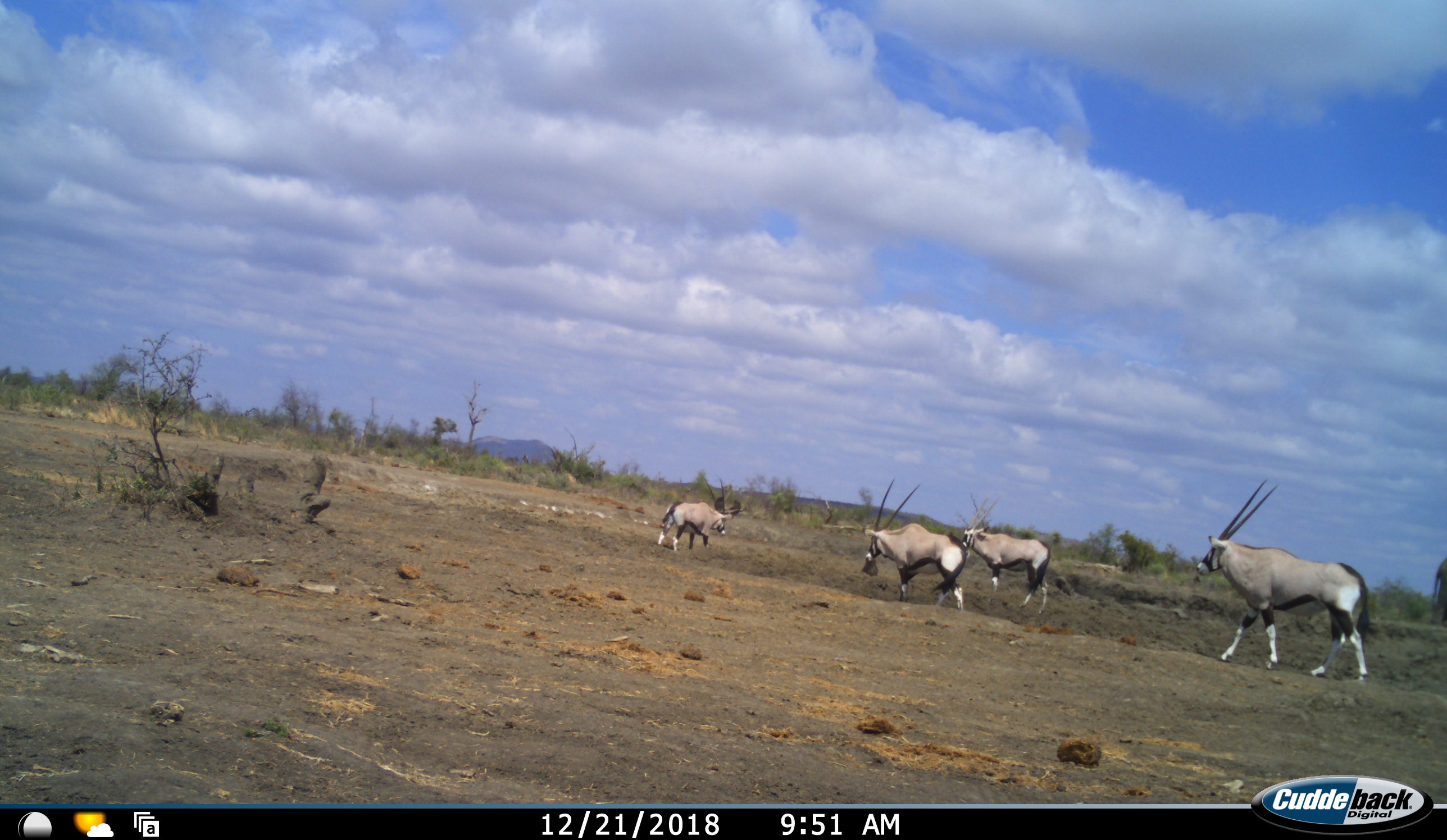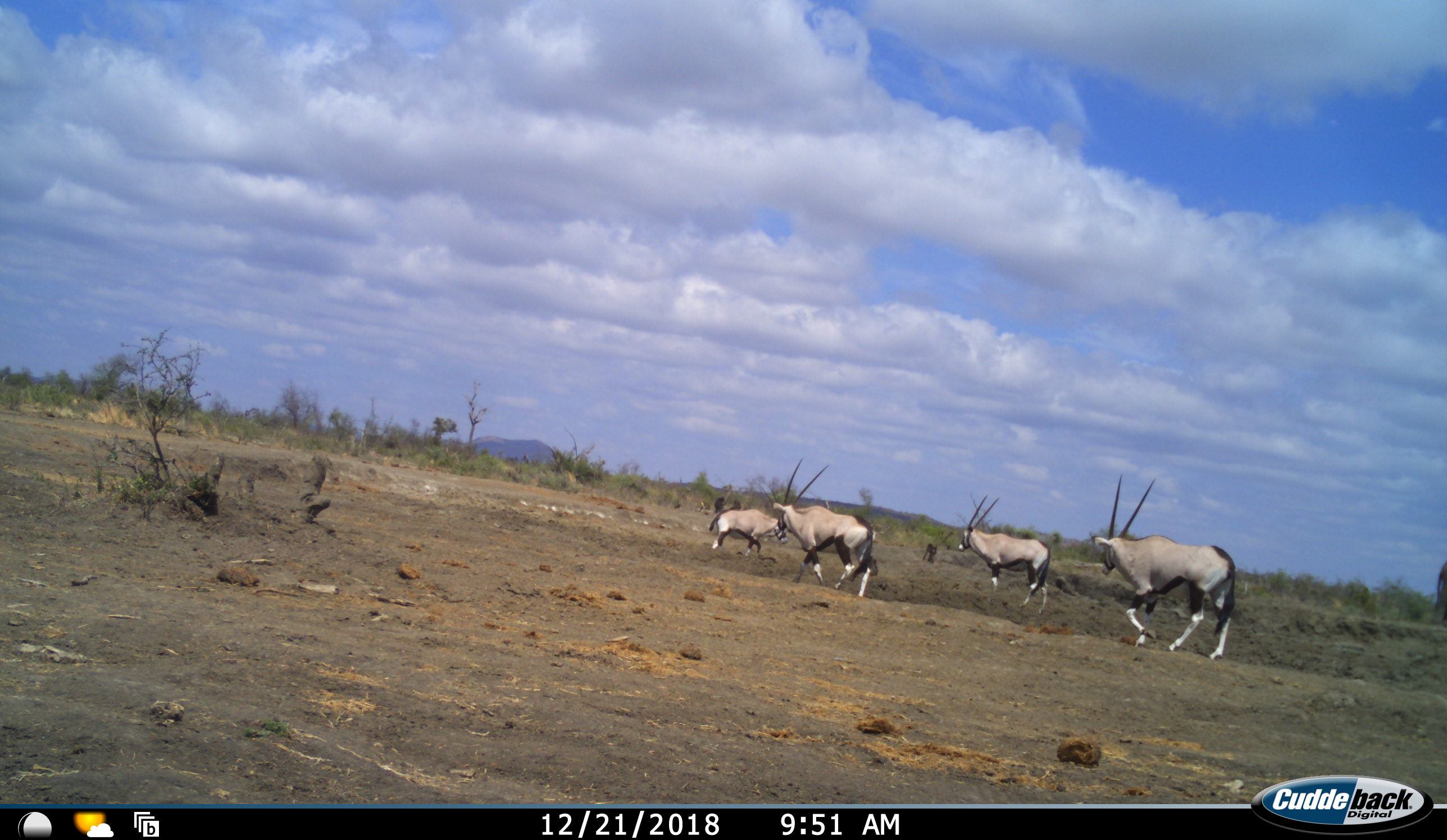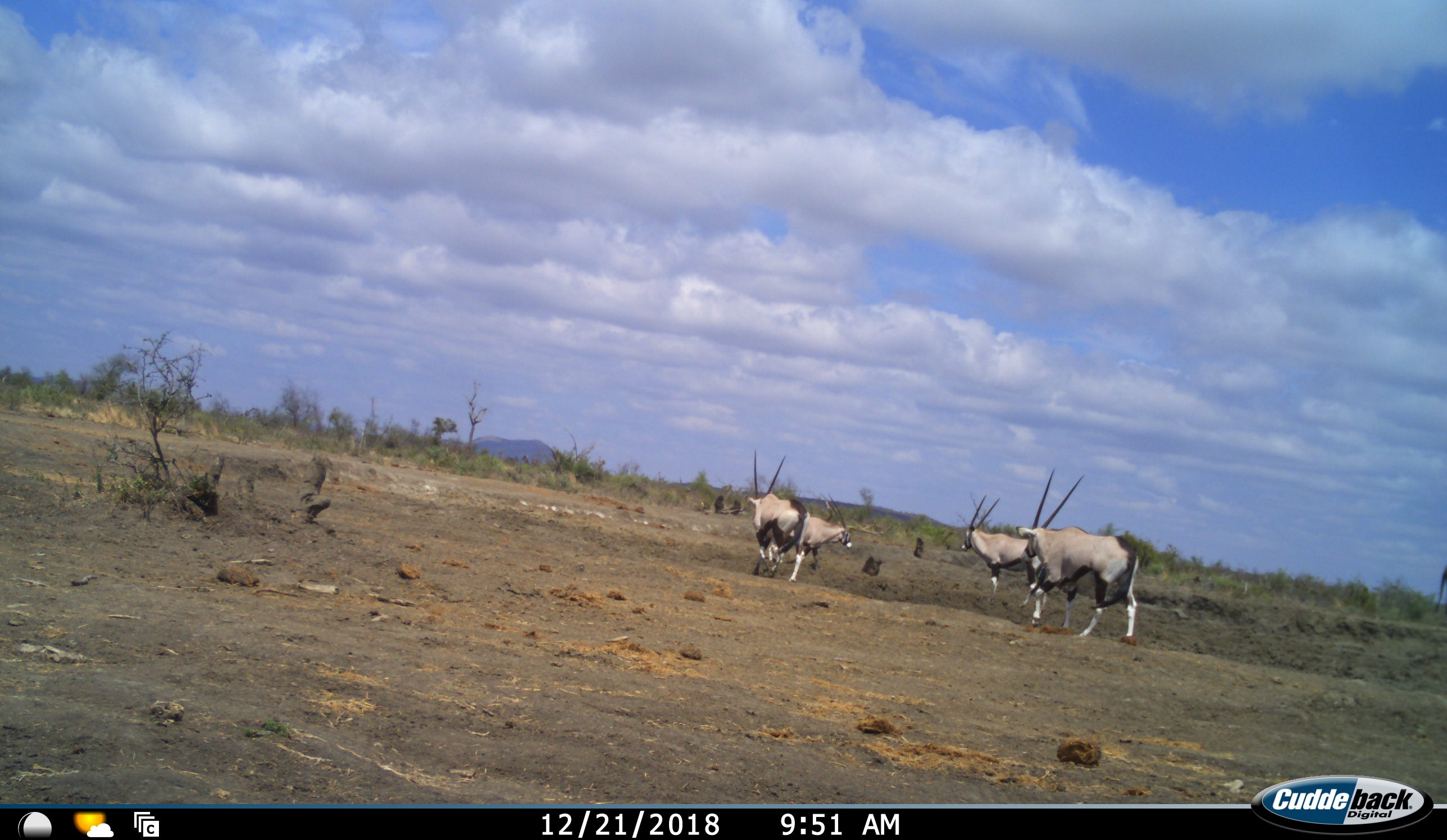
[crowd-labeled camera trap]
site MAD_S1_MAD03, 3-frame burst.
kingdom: Animalia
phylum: Chordata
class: Mammalia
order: Artiodactyla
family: Bovidae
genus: Oryx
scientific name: Oryx gazella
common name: gemsbok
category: oryx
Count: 4.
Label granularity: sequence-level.